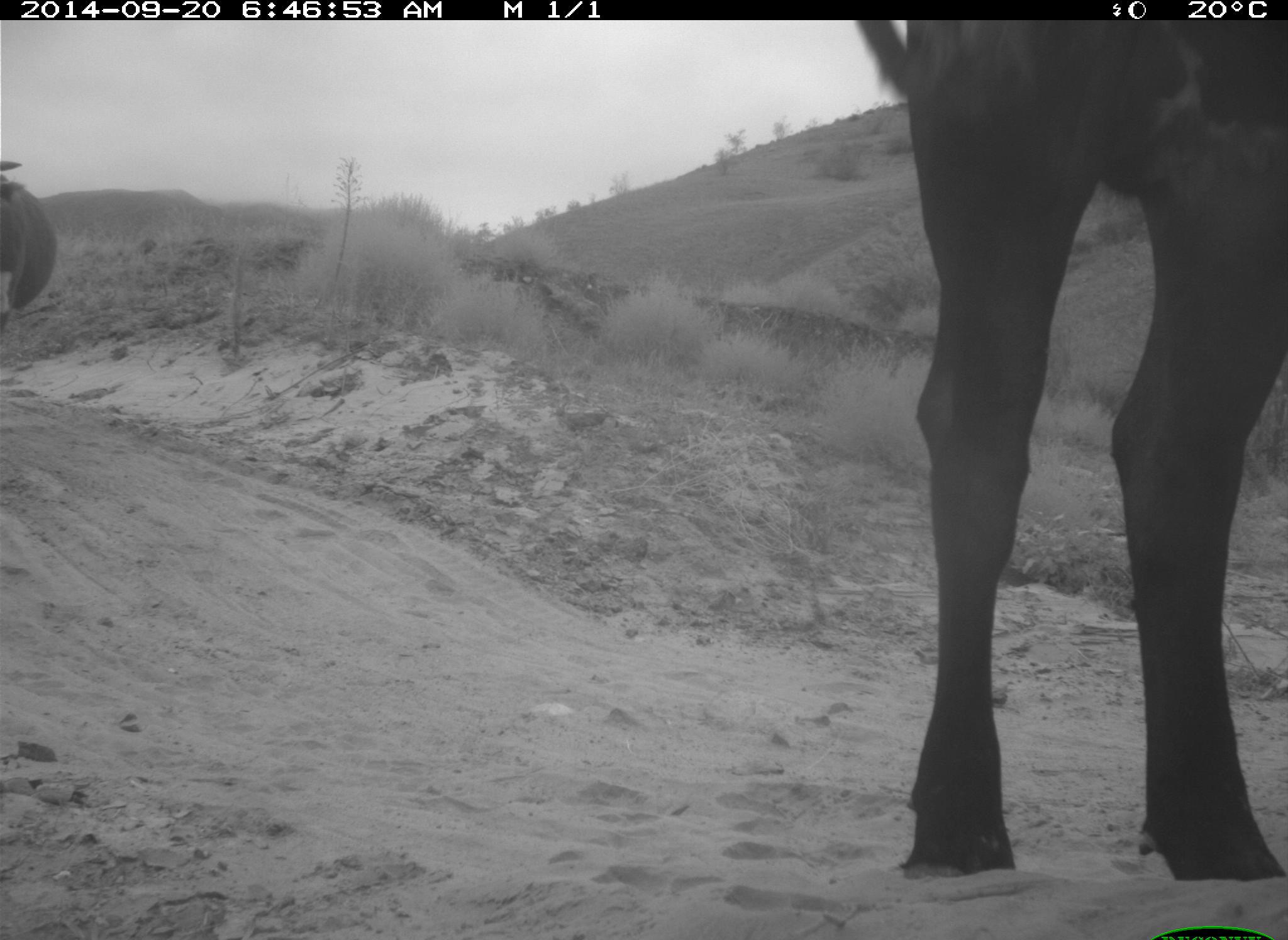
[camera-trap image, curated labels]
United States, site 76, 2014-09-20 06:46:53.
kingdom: Animalia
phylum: Chordata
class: Mammalia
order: Artiodactyla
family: Bovidae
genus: Bos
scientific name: Bos taurus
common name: cow